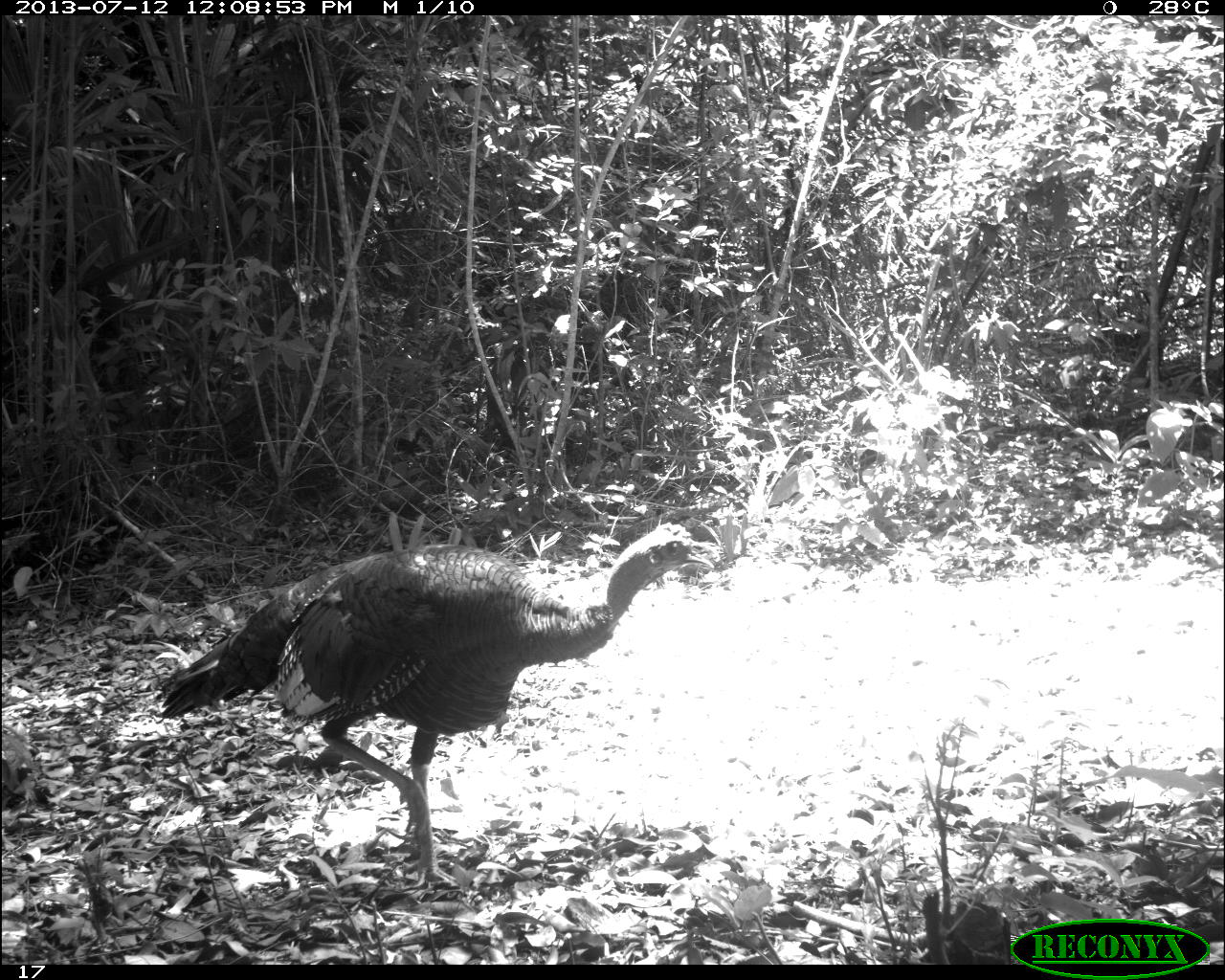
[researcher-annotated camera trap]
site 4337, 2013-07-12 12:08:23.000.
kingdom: Animalia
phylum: Chordata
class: Aves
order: Galliformes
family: Phasianidae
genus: Meleagris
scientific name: Meleagris ocellata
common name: ocellated turkey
Meleagris ocellata (ocellated turkey), count 1, sex female.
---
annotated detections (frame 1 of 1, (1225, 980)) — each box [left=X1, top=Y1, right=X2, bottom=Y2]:
meleagris ocellata: [left=155, top=519, right=716, bottom=893]